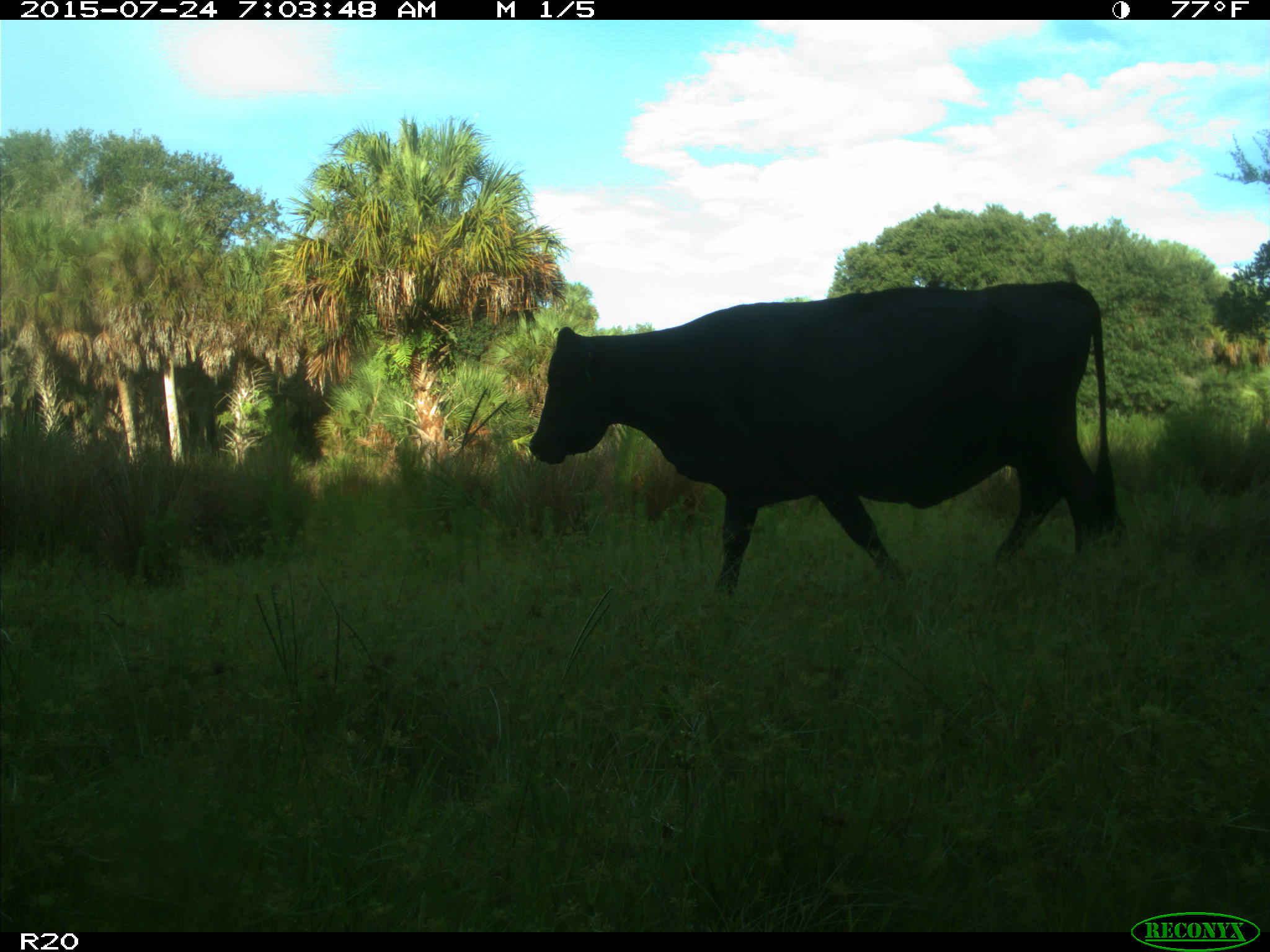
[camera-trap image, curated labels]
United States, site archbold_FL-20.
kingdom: Animalia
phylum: Chordata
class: Mammalia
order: Artiodactyla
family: Bovidae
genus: Bos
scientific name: Bos taurus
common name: domestic cow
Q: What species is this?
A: Bos taurus (domestic cow).